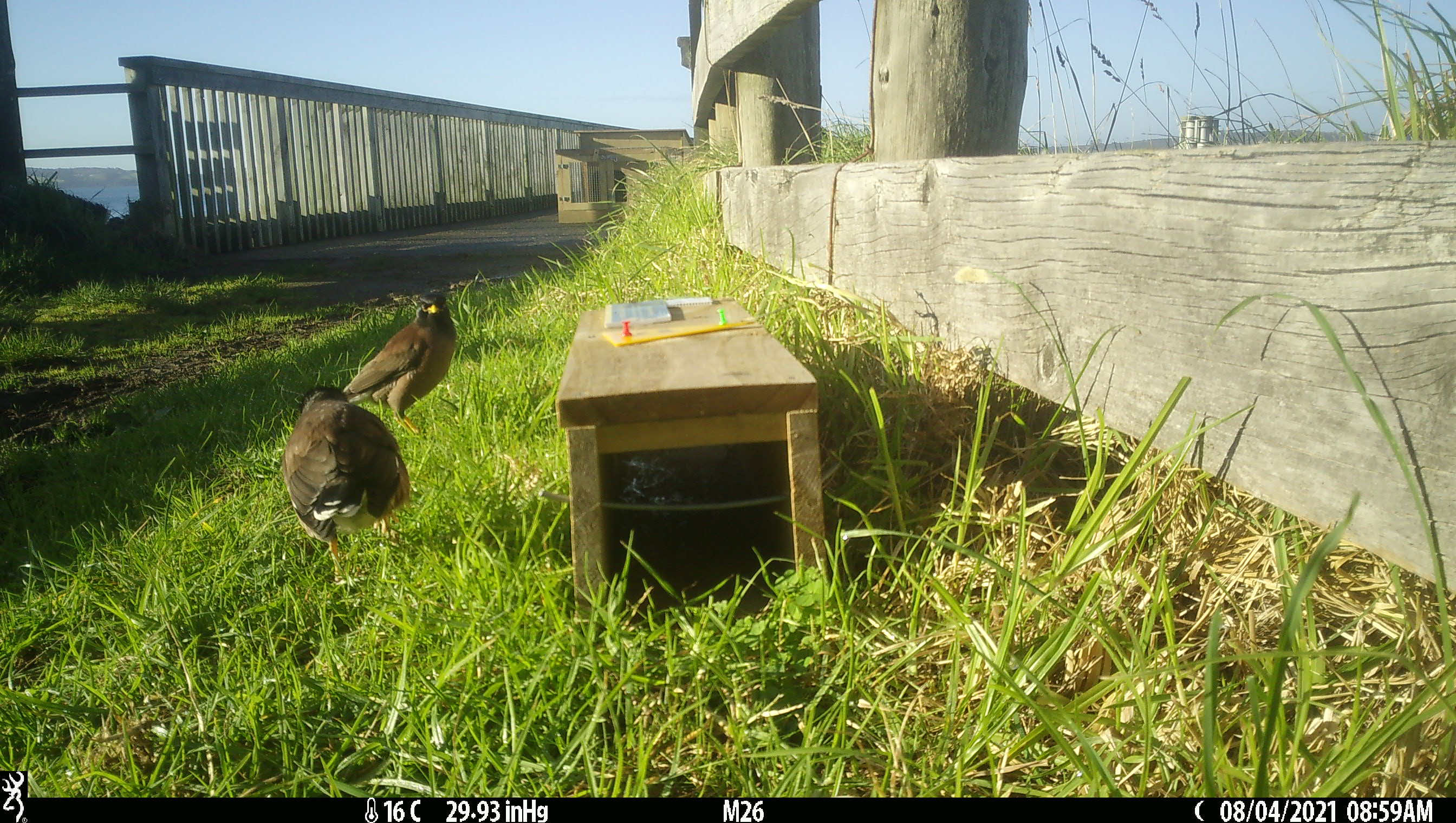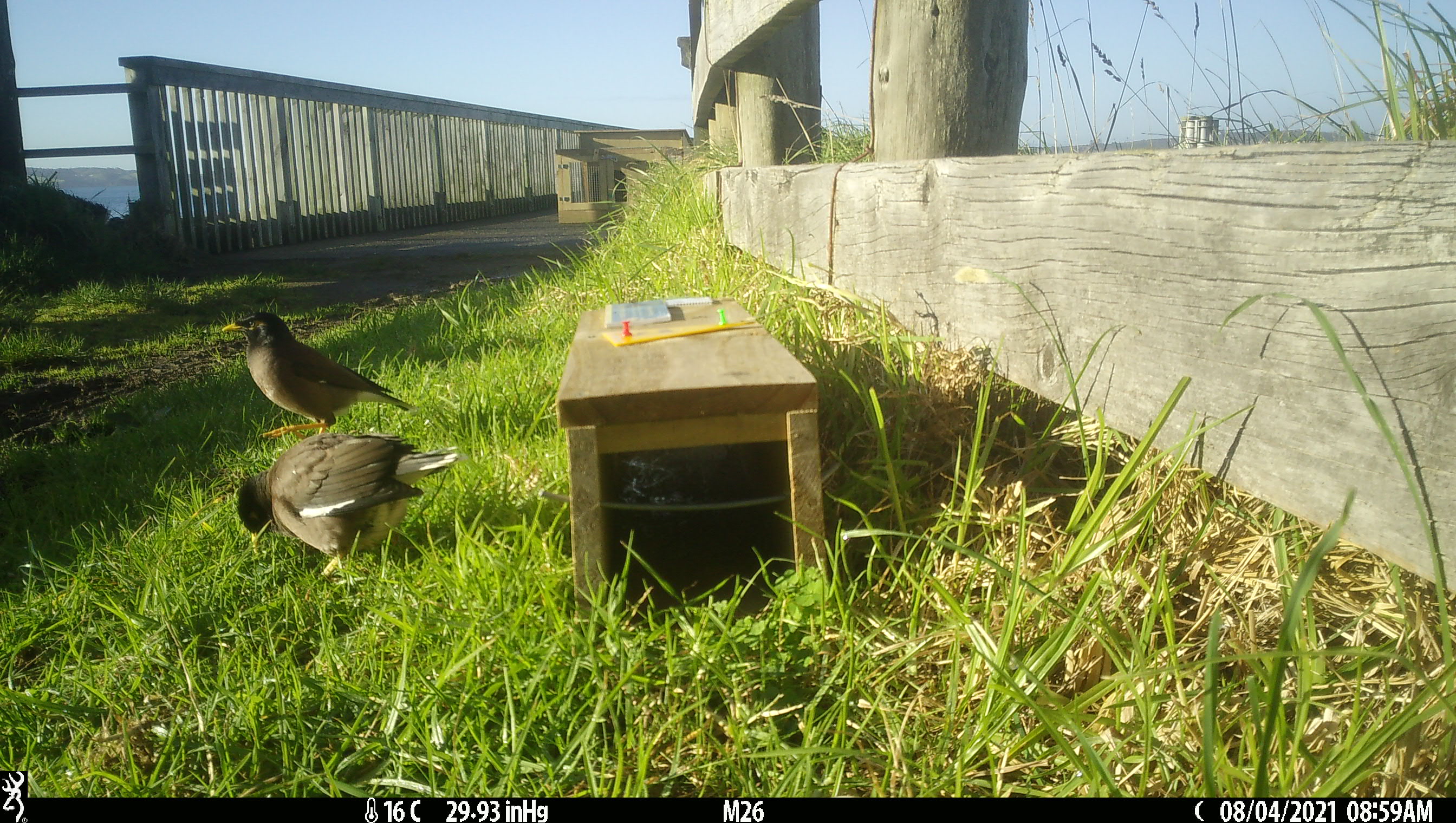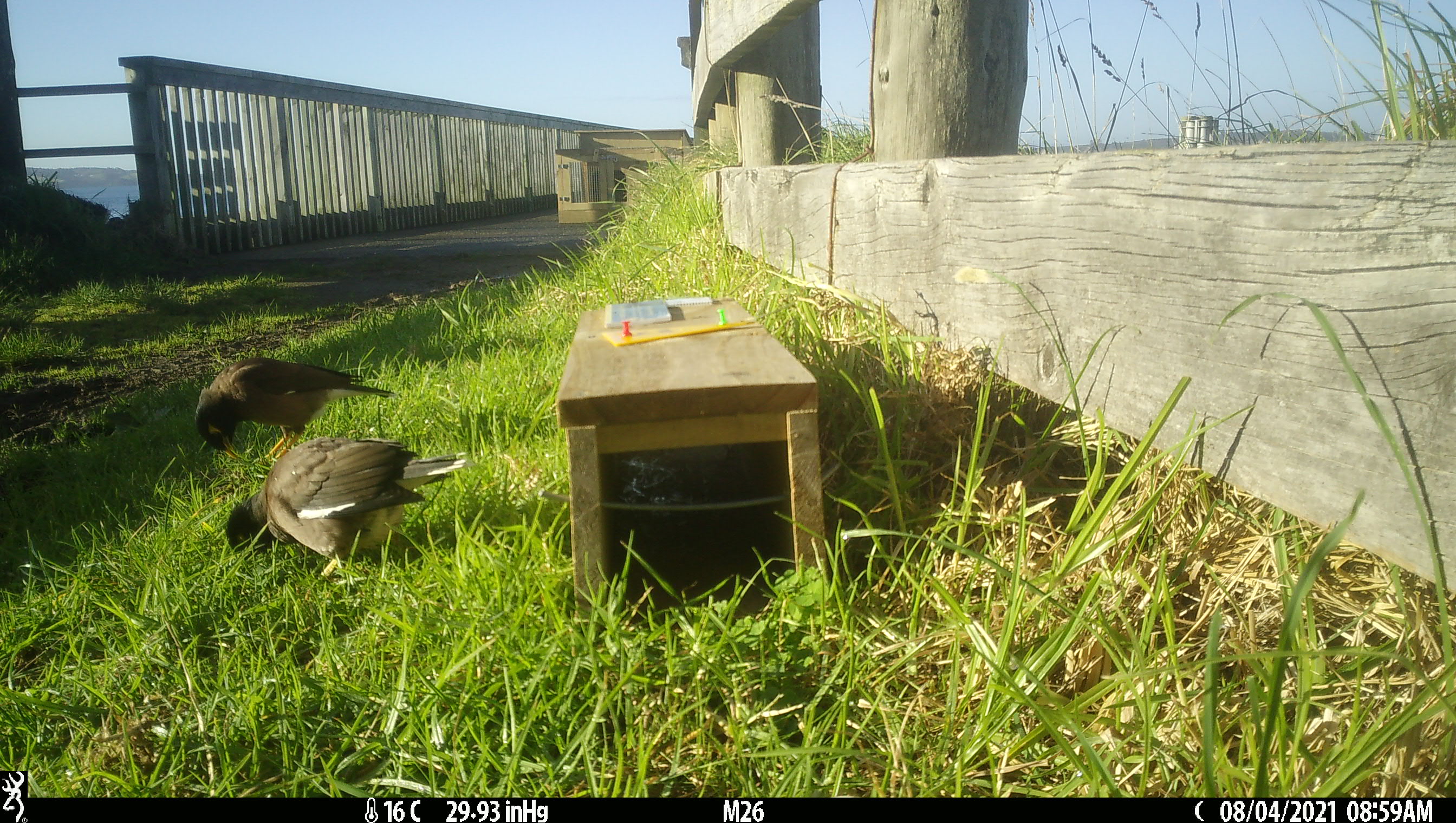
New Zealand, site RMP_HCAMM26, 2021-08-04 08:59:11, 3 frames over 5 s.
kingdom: Animalia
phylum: Chordata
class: Aves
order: Passeriformes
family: Sturnidae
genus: Acridotheres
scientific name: Acridotheres tristis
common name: common myna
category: myna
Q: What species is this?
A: Myna (common myna) (Acridotheres tristis).